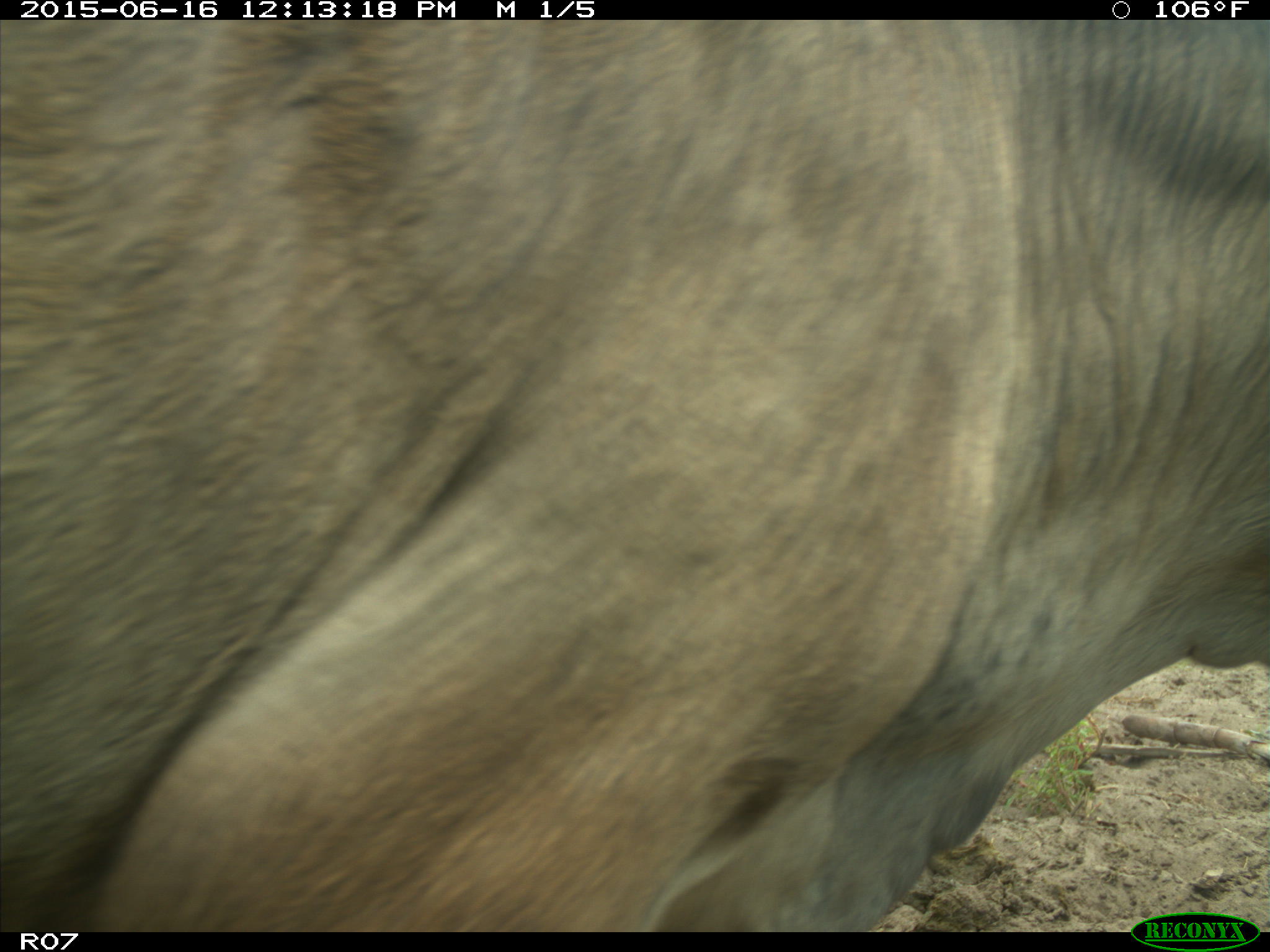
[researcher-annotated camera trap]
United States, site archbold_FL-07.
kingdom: Animalia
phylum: Chordata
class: Mammalia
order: Artiodactyla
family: Bovidae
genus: Bos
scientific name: Bos taurus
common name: domestic cow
Bos taurus (domestic cow).